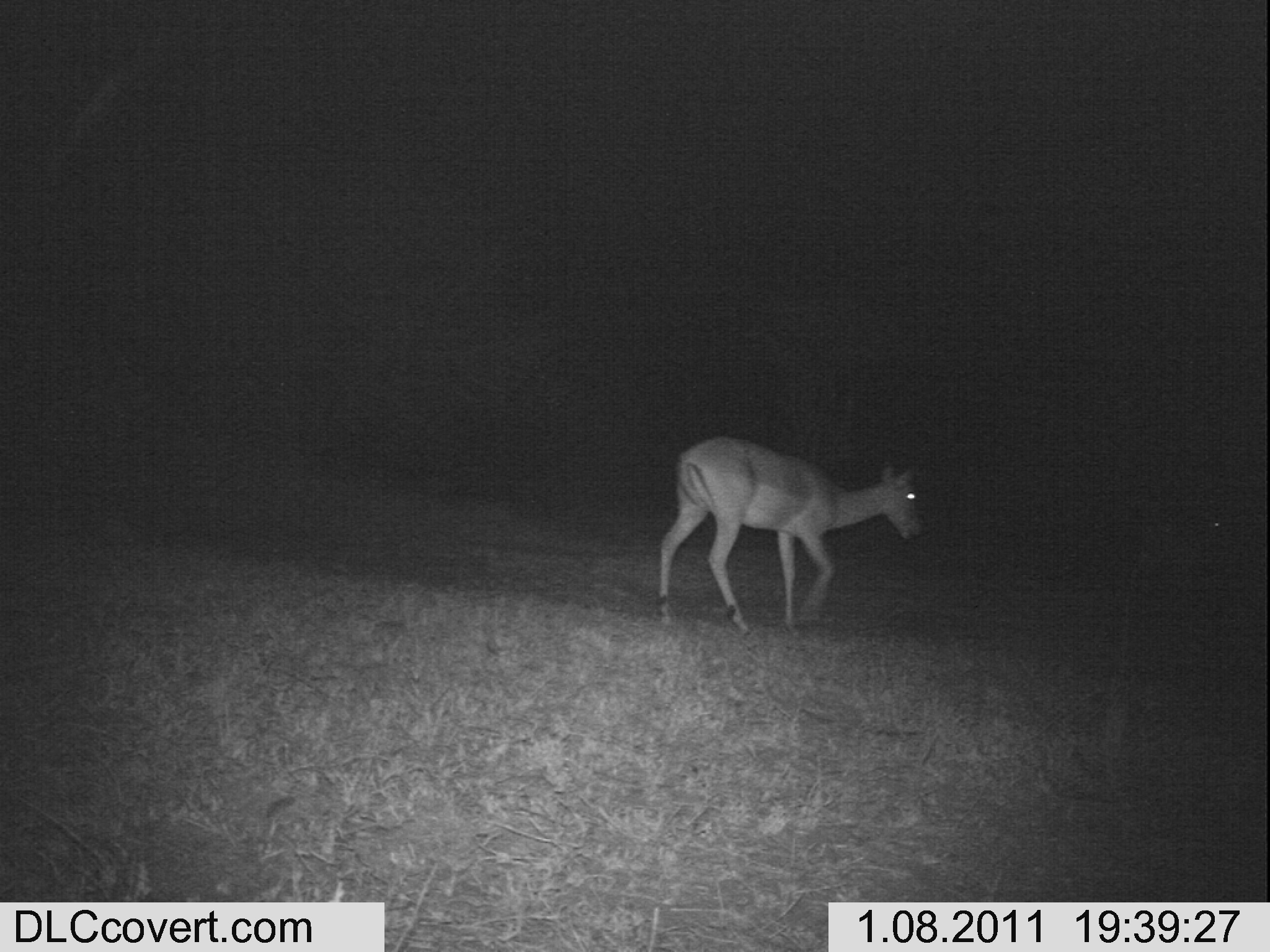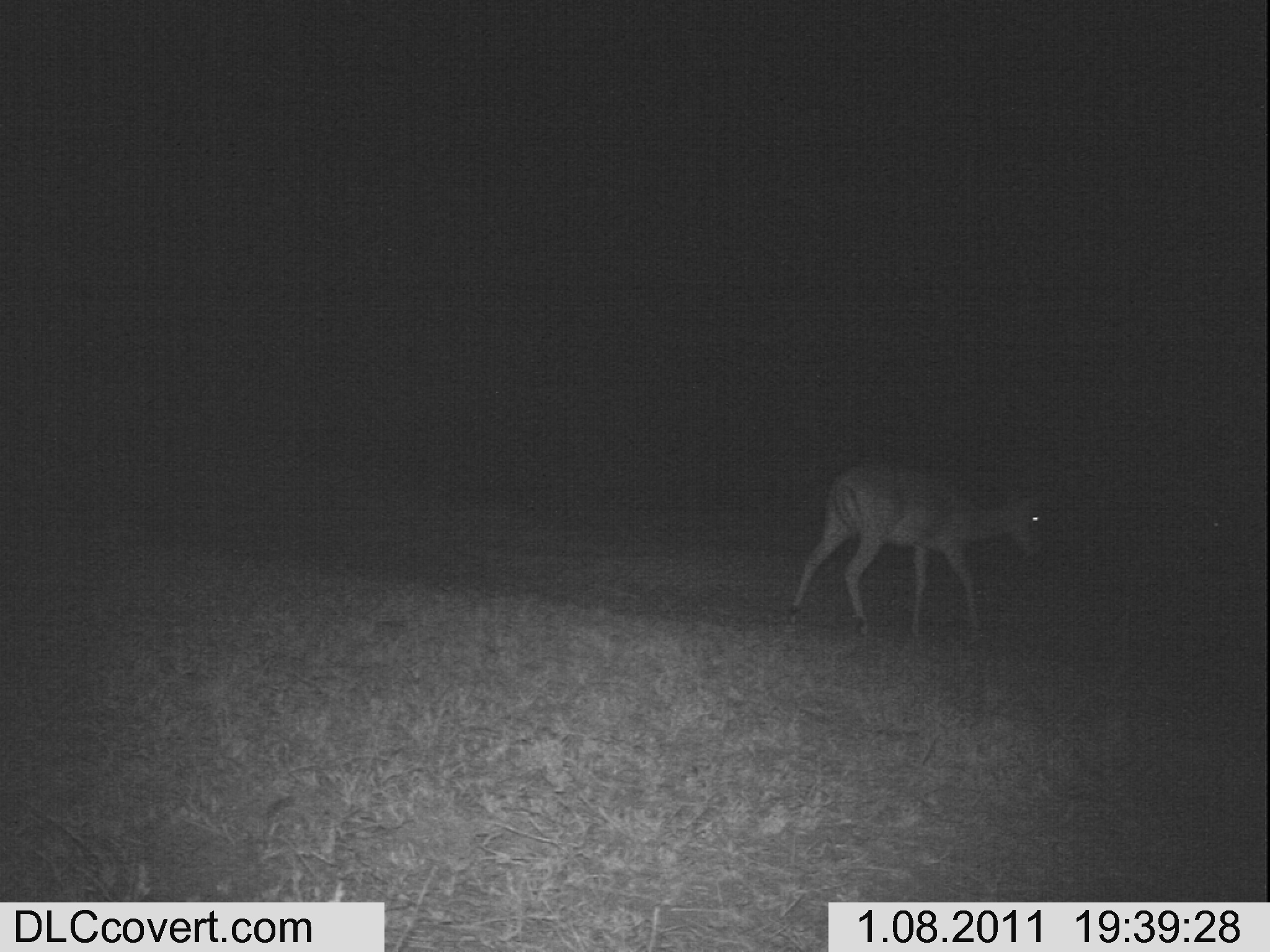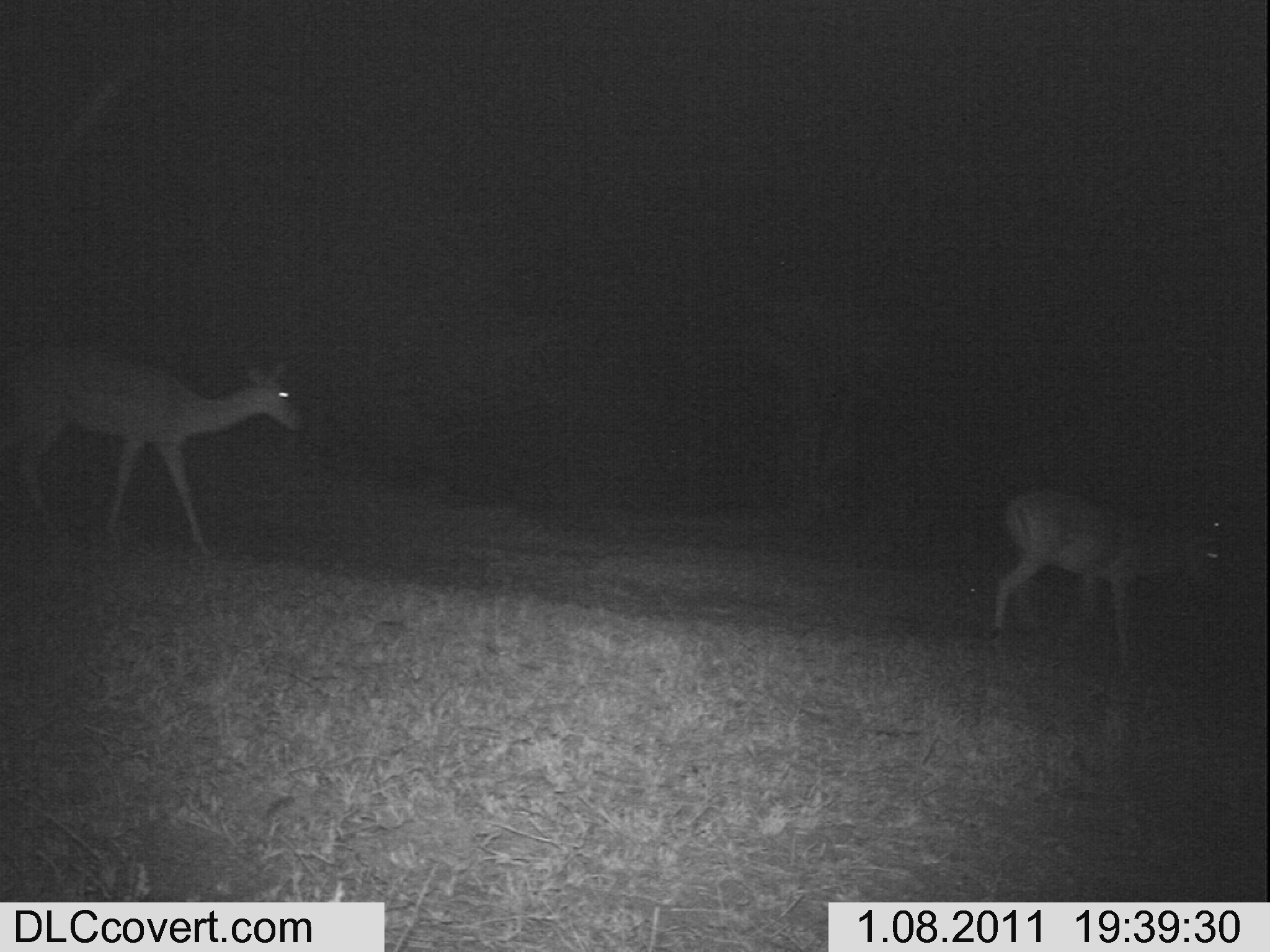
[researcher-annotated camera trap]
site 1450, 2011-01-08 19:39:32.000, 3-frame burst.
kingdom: Animalia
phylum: Chordata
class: Mammalia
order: Artiodactyla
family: Bovidae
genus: Aepyceros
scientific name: Aepyceros melampus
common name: impala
Aepyceros melampus (impala), count 2.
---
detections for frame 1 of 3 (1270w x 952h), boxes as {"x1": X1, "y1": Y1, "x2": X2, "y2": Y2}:
aepyceros melampus: {"x1": 657, "y1": 435, "x2": 922, "y2": 629}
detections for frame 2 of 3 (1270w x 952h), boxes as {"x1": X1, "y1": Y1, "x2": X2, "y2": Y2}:
aepyceros melampus: {"x1": 786, "y1": 460, "x2": 1045, "y2": 642}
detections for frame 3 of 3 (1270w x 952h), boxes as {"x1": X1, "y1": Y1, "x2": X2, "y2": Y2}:
aepyceros melampus: {"x1": 0, "y1": 336, "x2": 303, "y2": 548}; {"x1": 989, "y1": 484, "x2": 1229, "y2": 675}